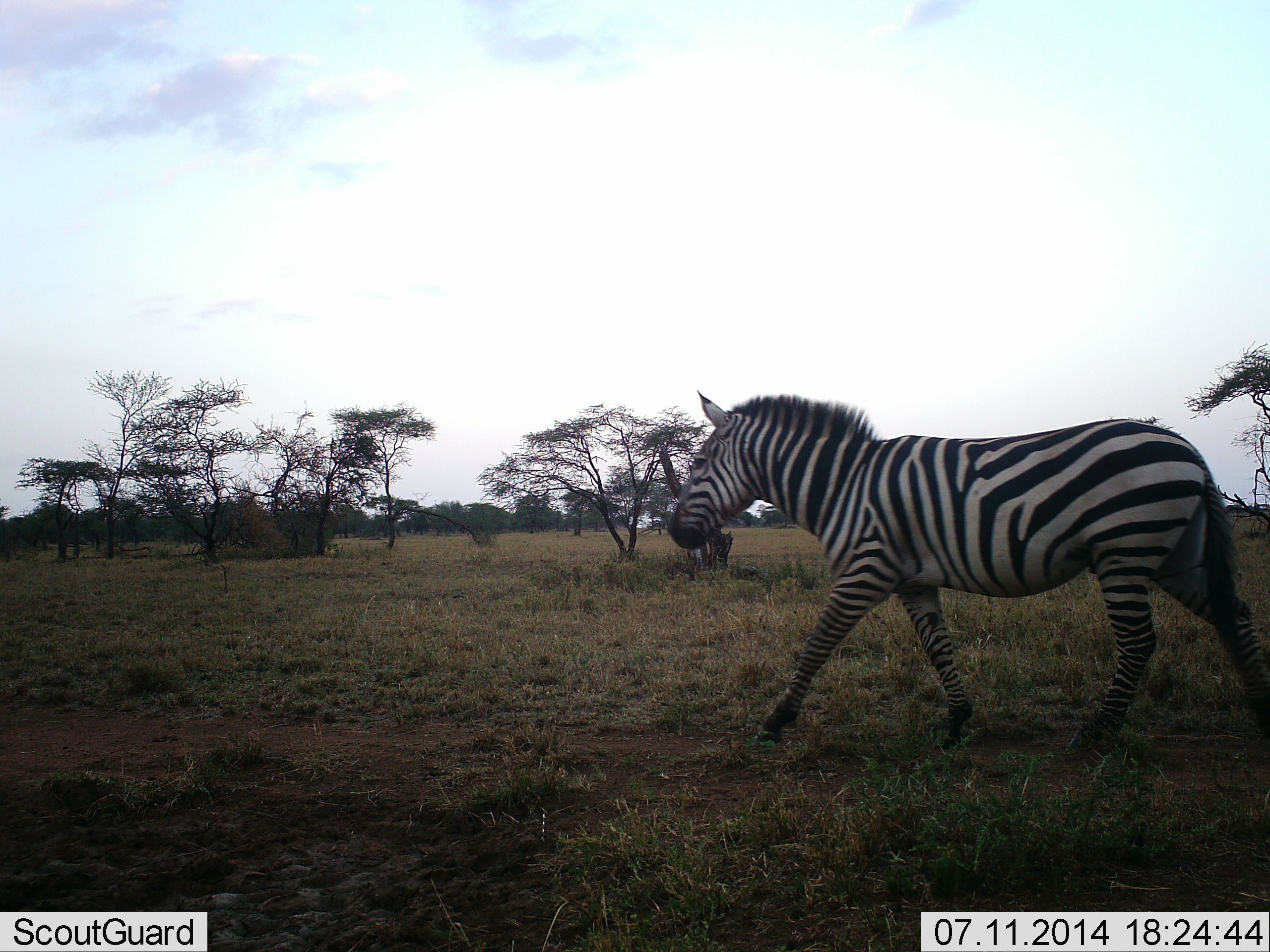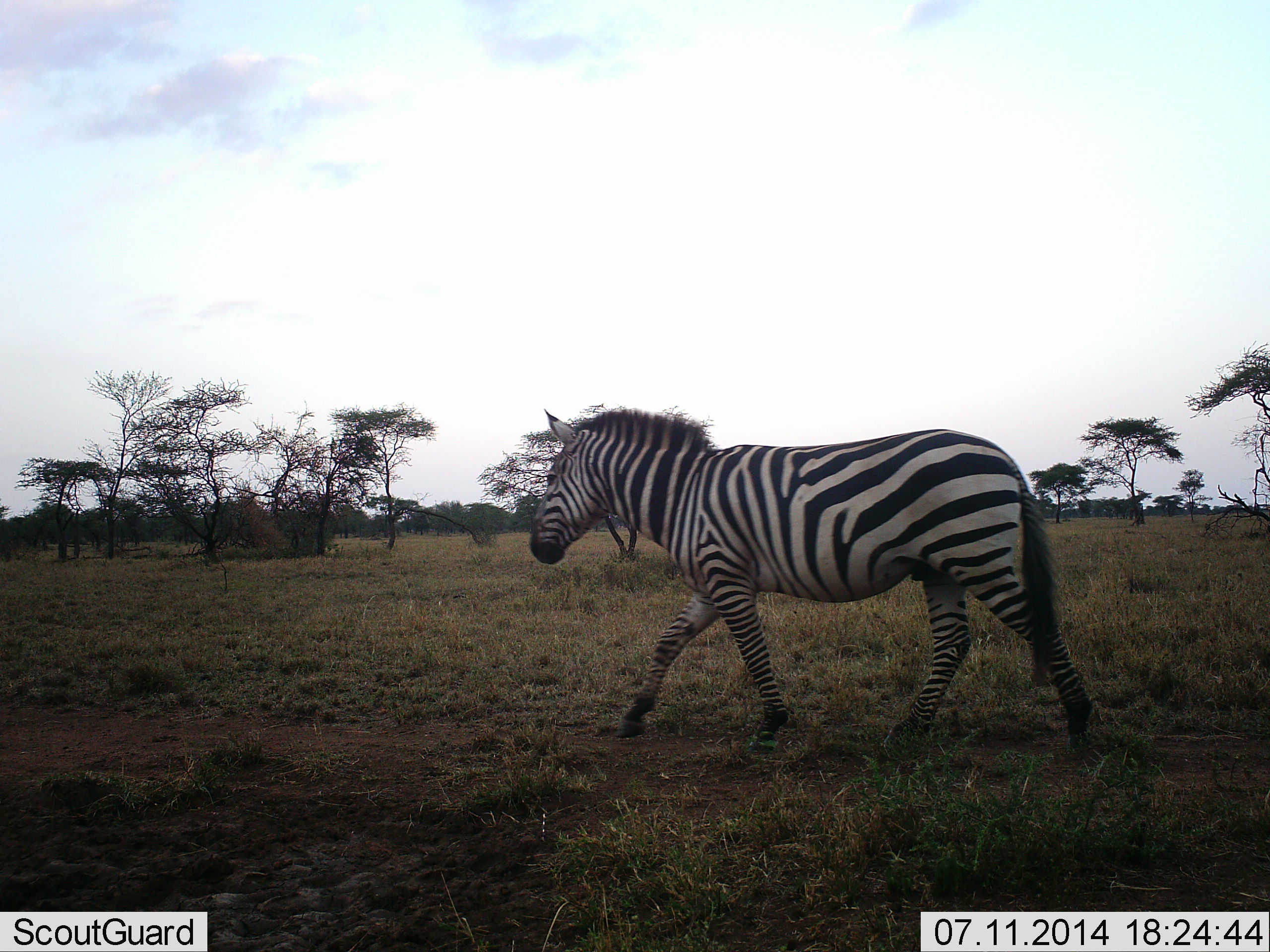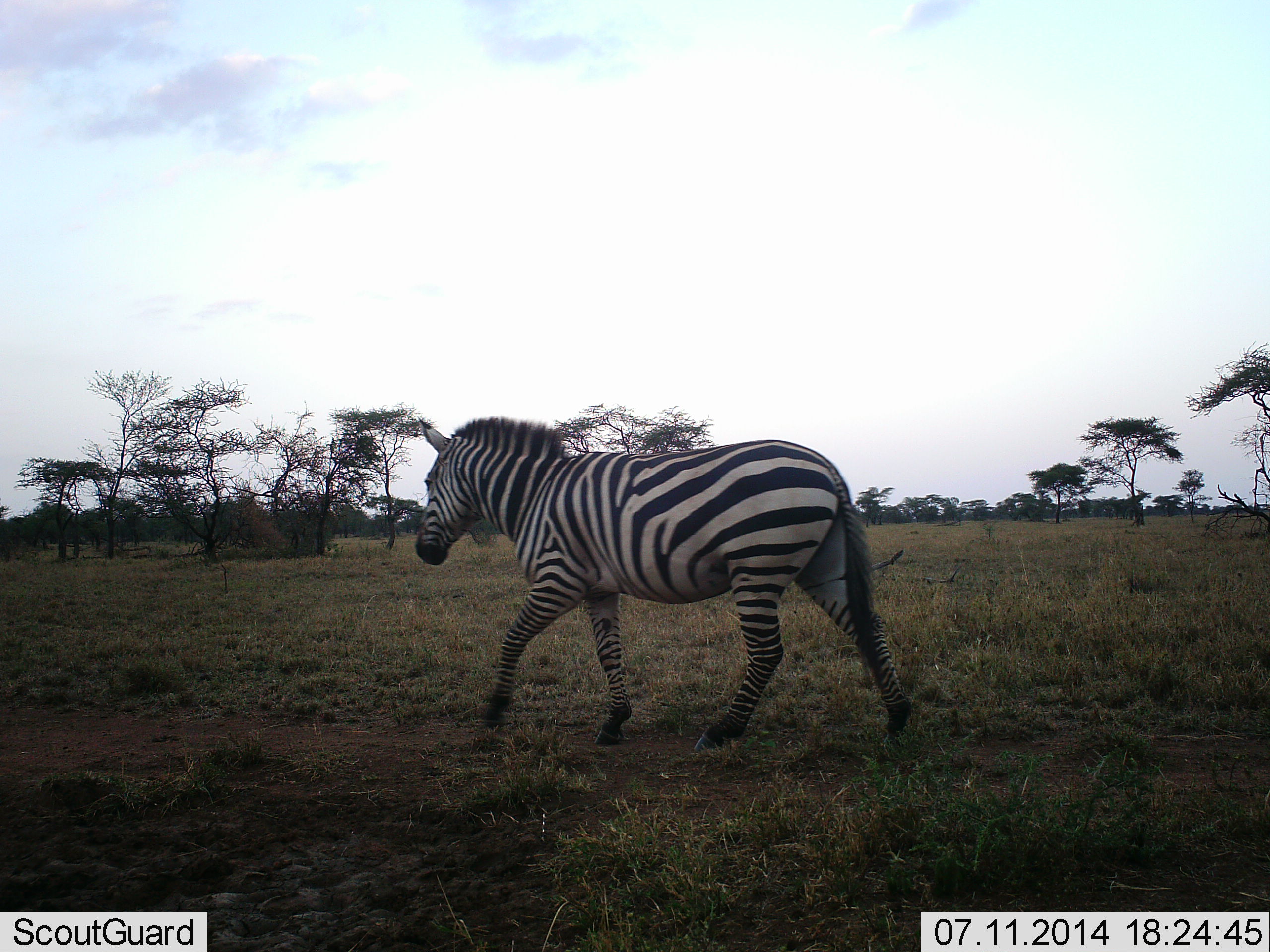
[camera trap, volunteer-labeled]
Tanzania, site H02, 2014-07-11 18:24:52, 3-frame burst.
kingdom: Animalia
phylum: Chordata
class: Mammalia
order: Perissodactyla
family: Equidae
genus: Equus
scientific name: Equus quagga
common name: plains zebra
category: zebra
Zebra (plains zebra) (Equus quagga), count 1. Behavior (volunteer vote fractions): standing 0%, resting 0%, moving 100%, interacting 0%. Young present (vote fraction): 0%. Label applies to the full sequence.